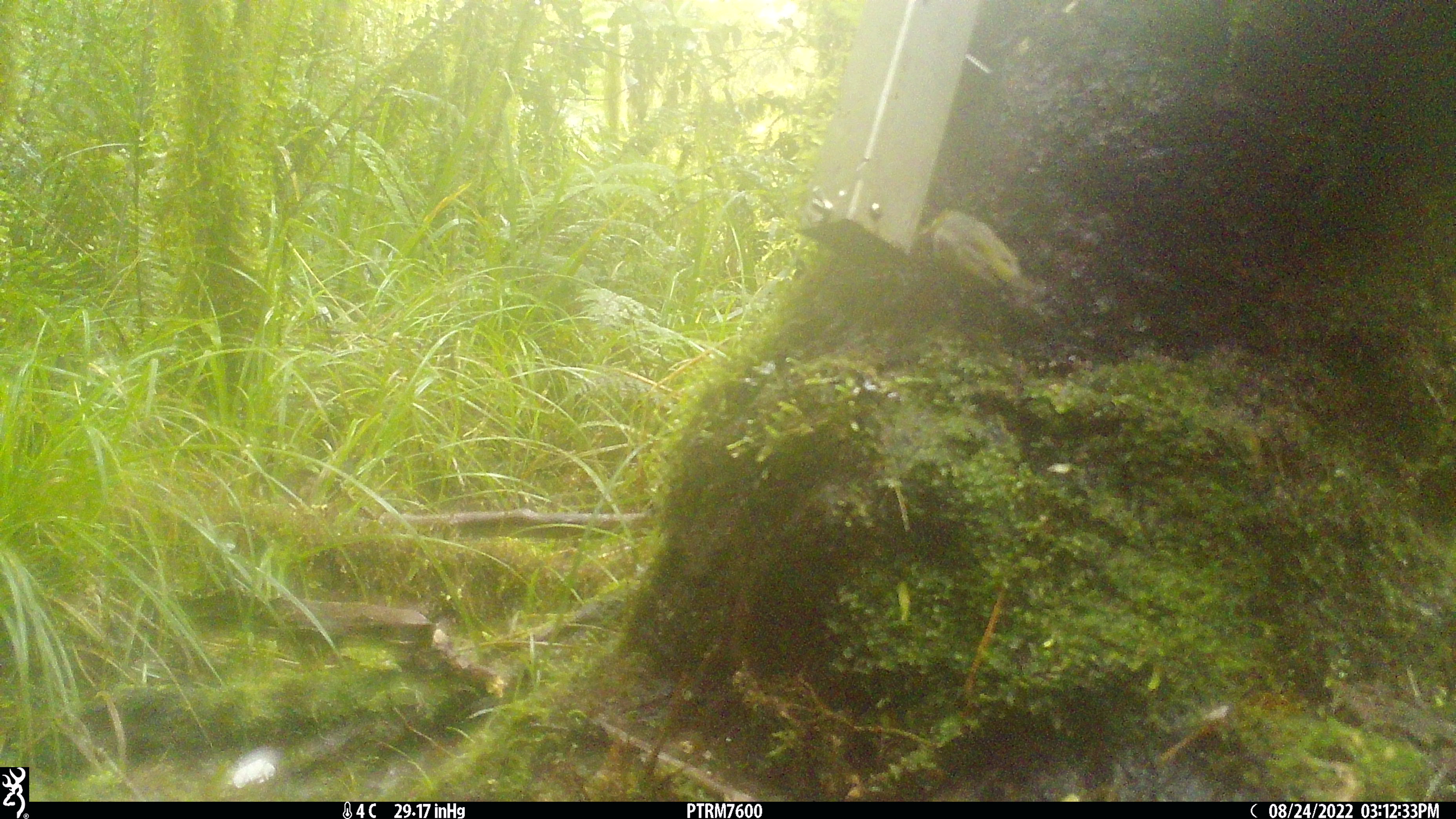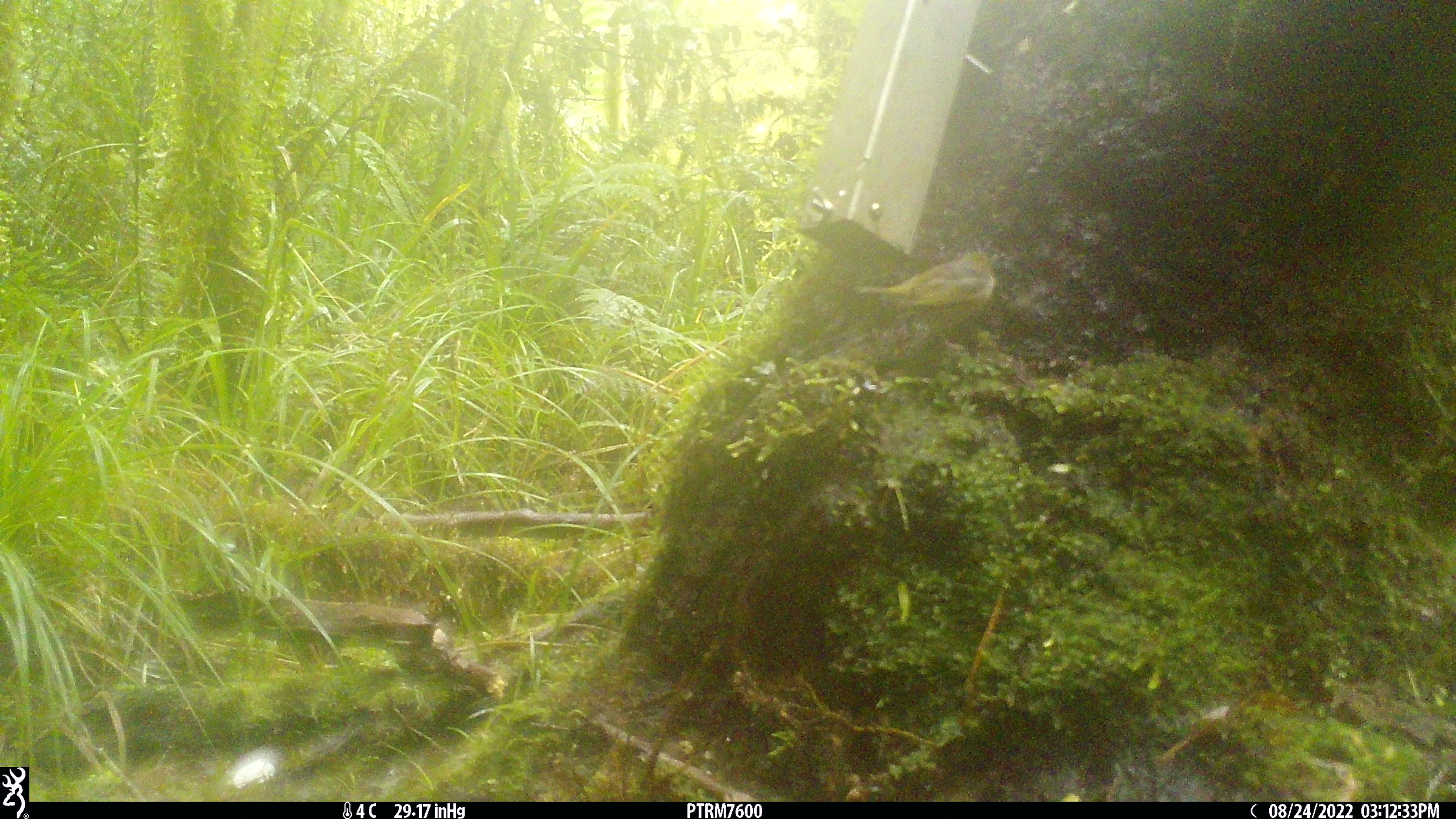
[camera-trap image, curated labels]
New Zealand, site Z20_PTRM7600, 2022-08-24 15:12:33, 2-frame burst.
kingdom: Animalia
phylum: Chordata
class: Aves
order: Passeriformes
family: Zosteropidae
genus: Zosterops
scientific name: Zosterops lateralis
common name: silvereye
Silvereye (Zosterops lateralis).